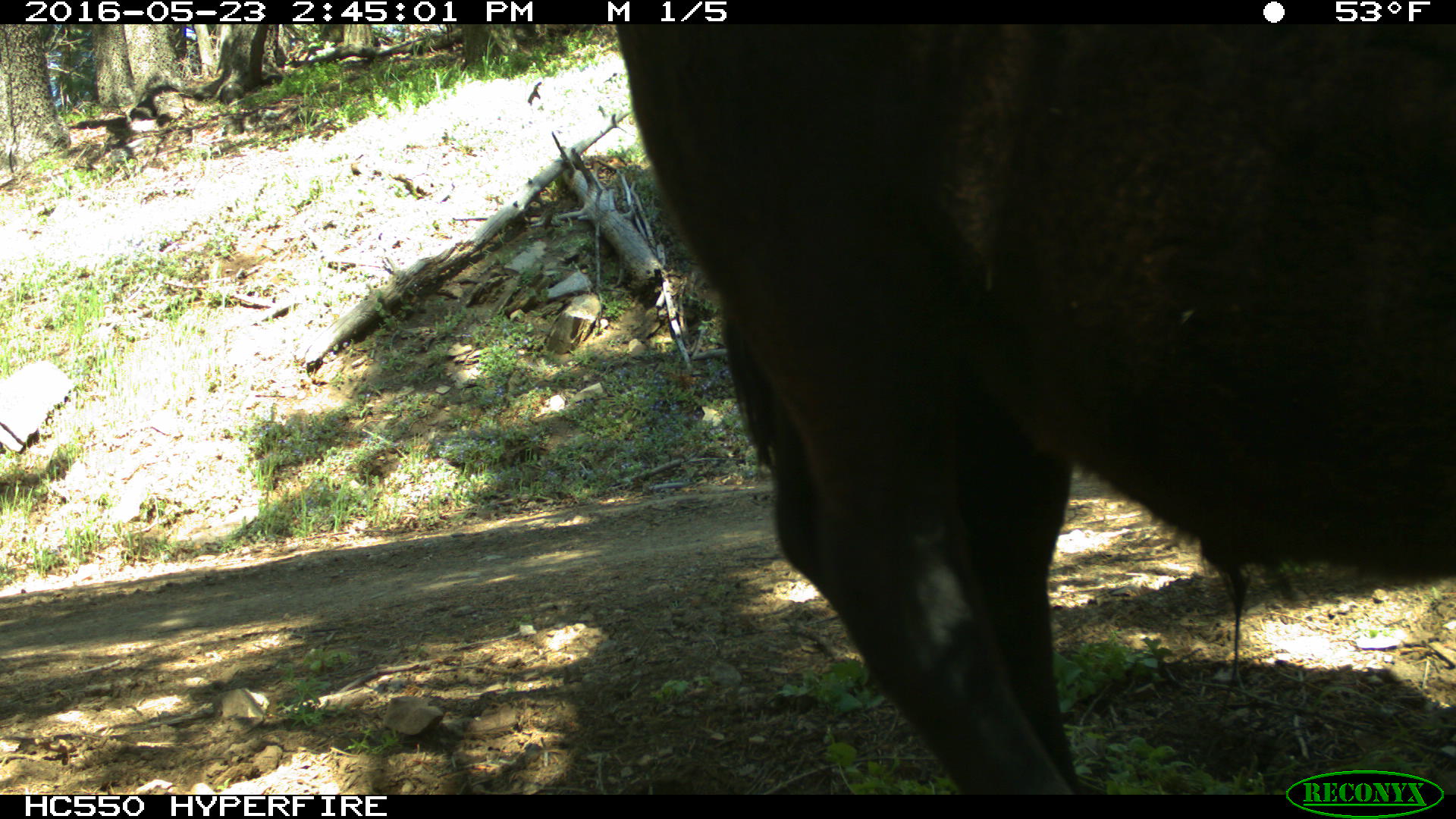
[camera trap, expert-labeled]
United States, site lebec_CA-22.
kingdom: Animalia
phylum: Chordata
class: Mammalia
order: Artiodactyla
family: Bovidae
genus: Bos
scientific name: Bos taurus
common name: domestic cow